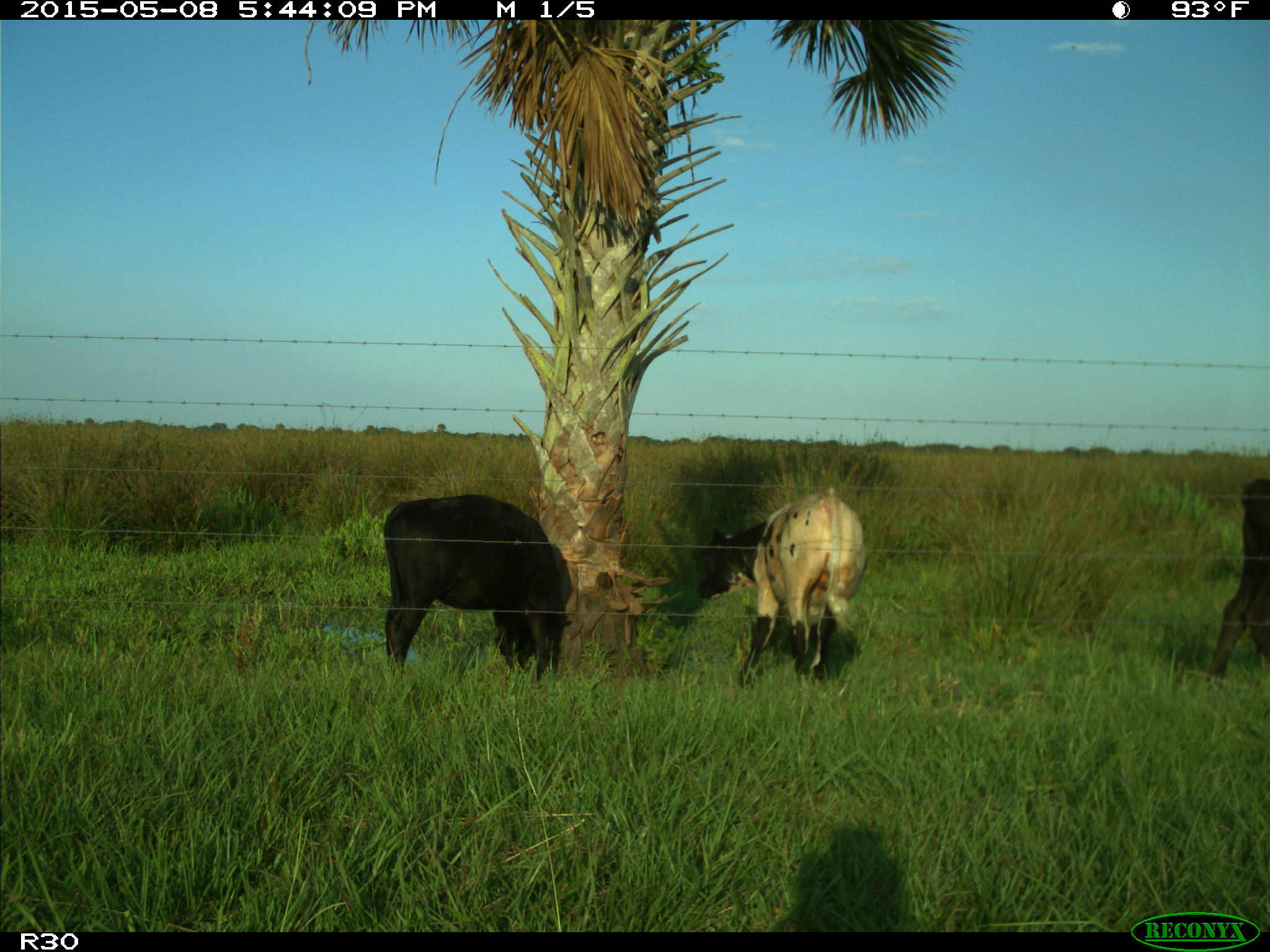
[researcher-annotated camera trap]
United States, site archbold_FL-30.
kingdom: Animalia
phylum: Chordata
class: Mammalia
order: Artiodactyla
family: Bovidae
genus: Bos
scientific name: Bos taurus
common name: domestic cow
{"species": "Bos taurus (domestic cow)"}